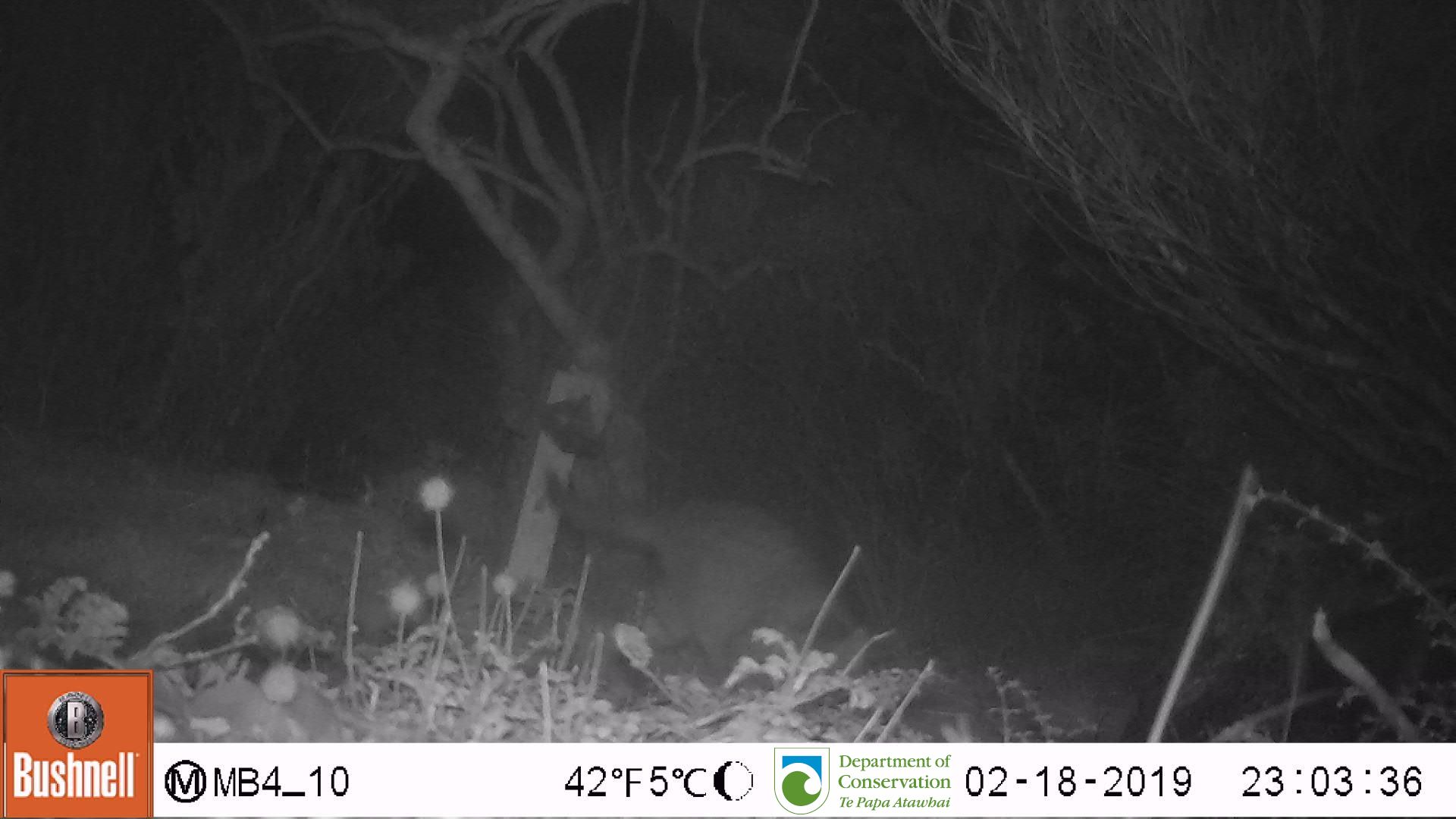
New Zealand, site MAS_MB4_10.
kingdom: Animalia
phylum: Chordata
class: Mammalia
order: Carnivora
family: Felidae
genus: Felis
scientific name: Felis catus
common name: domestic cat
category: cat